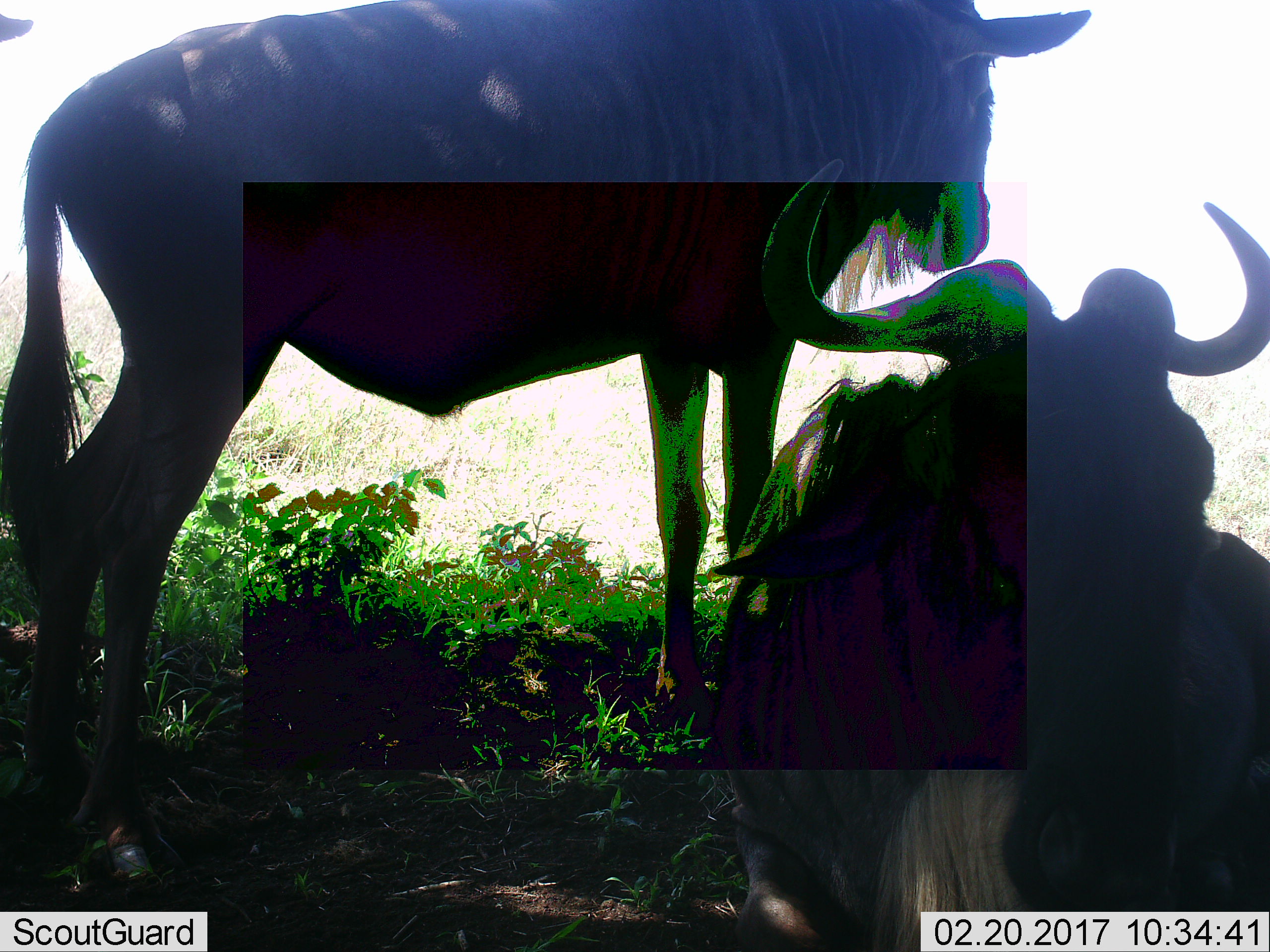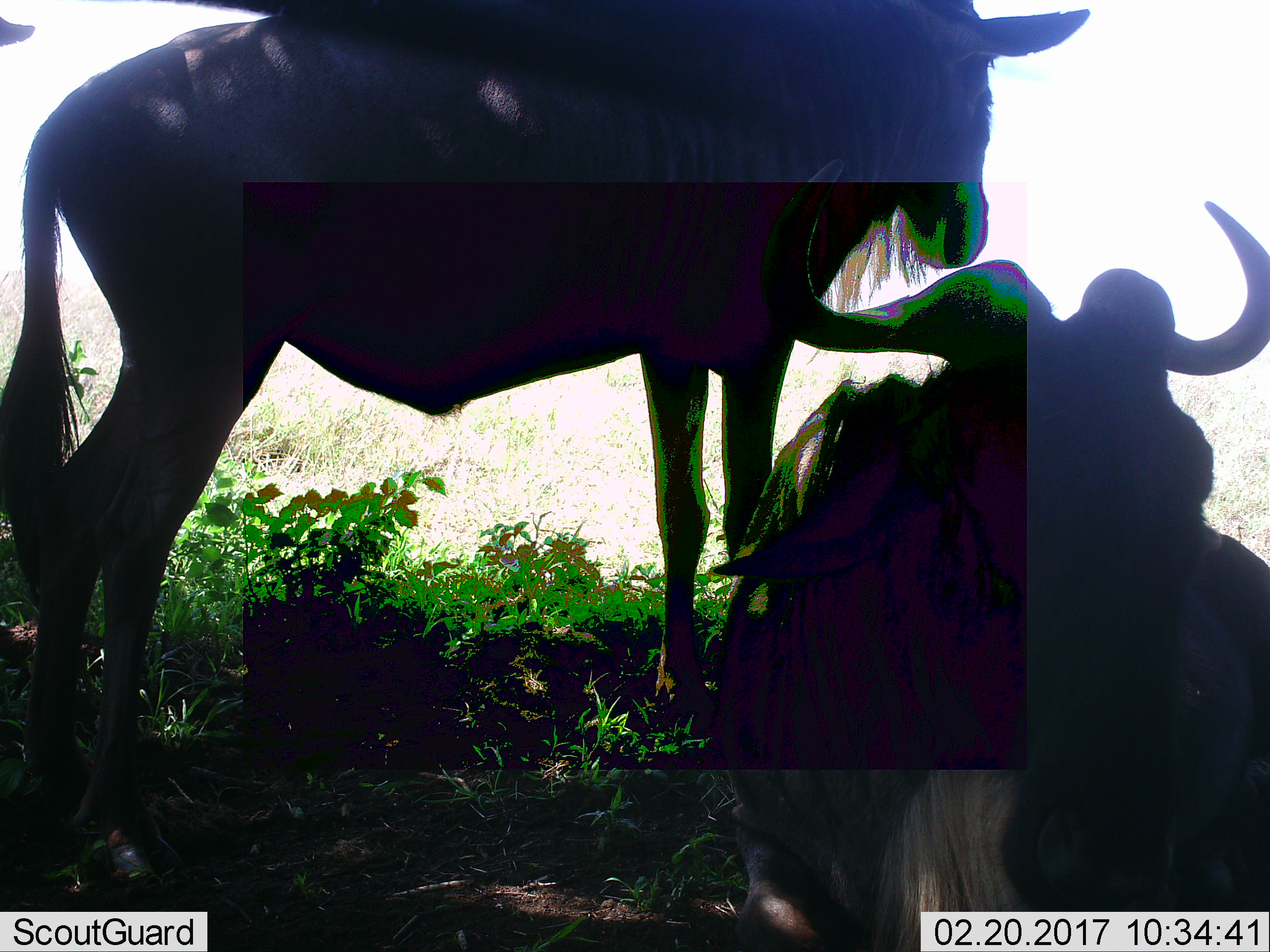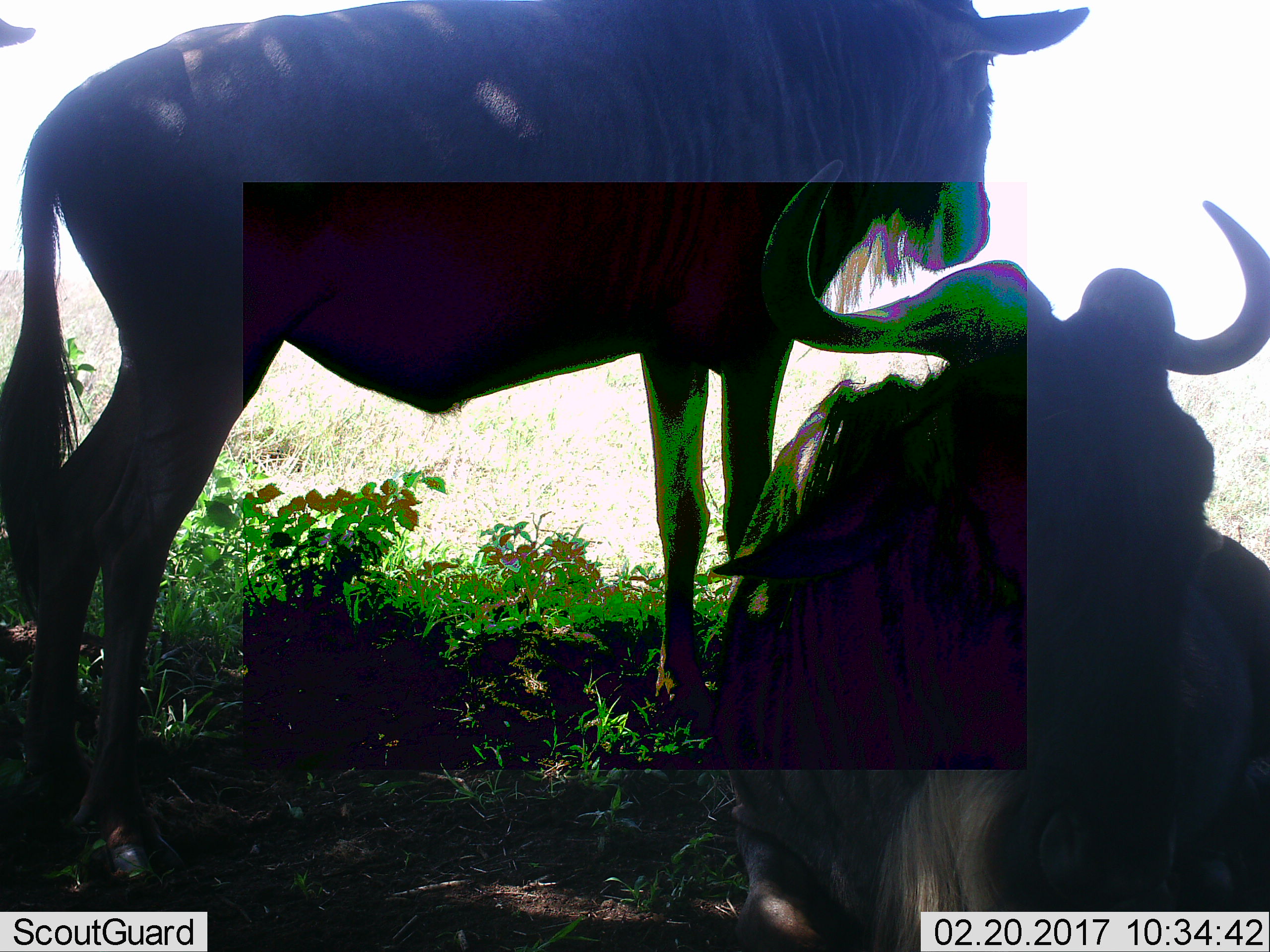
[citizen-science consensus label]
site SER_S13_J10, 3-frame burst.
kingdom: Animalia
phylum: Chordata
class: Mammalia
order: Artiodactyla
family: Bovidae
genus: Connochaetes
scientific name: Connochaetes taurinus taurinus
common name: blue wildebeest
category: wildebeestblue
Wildebeestblue (blue wildebeest) (Connochaetes taurinus taurinus), count 2. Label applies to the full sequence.